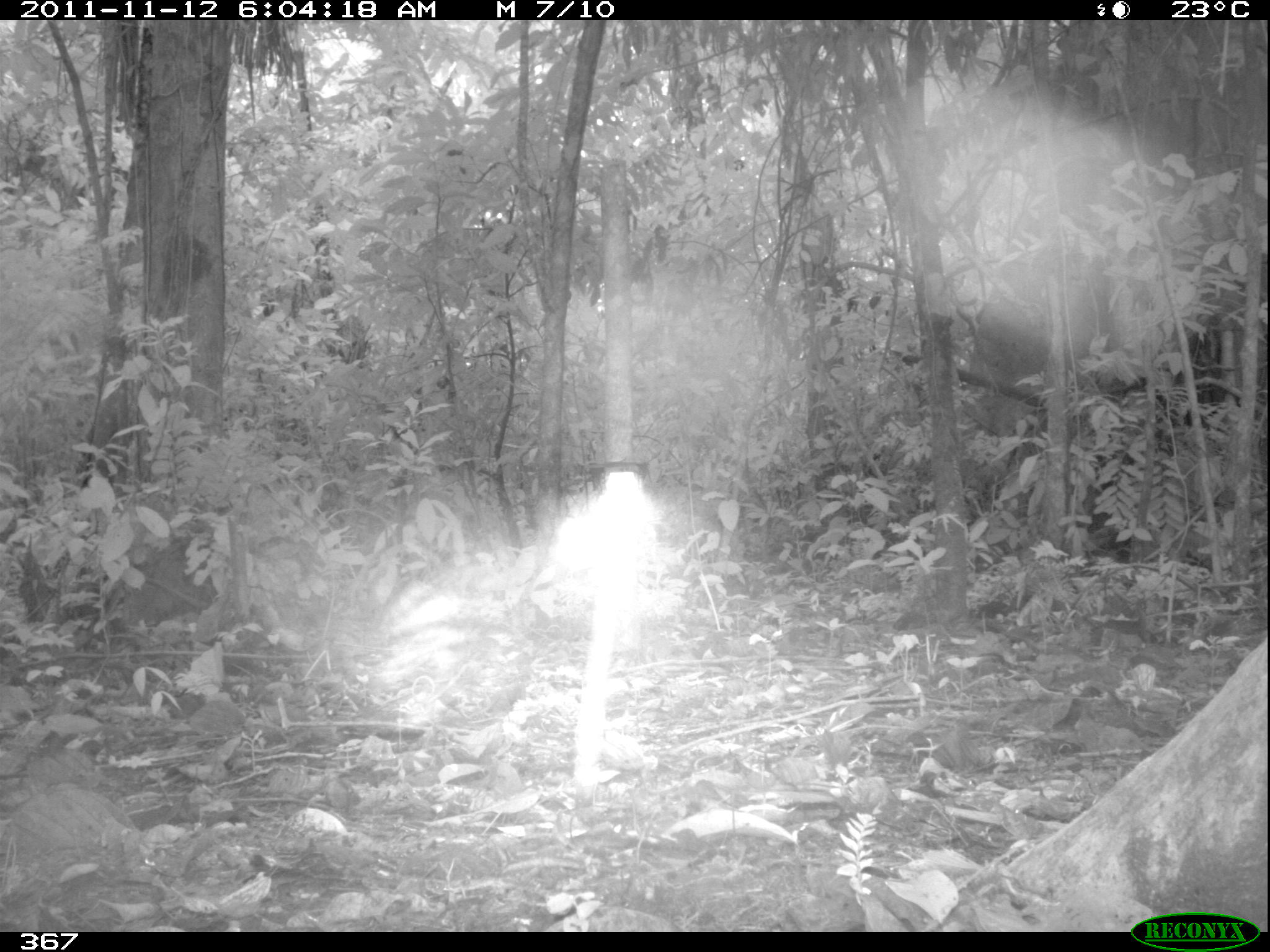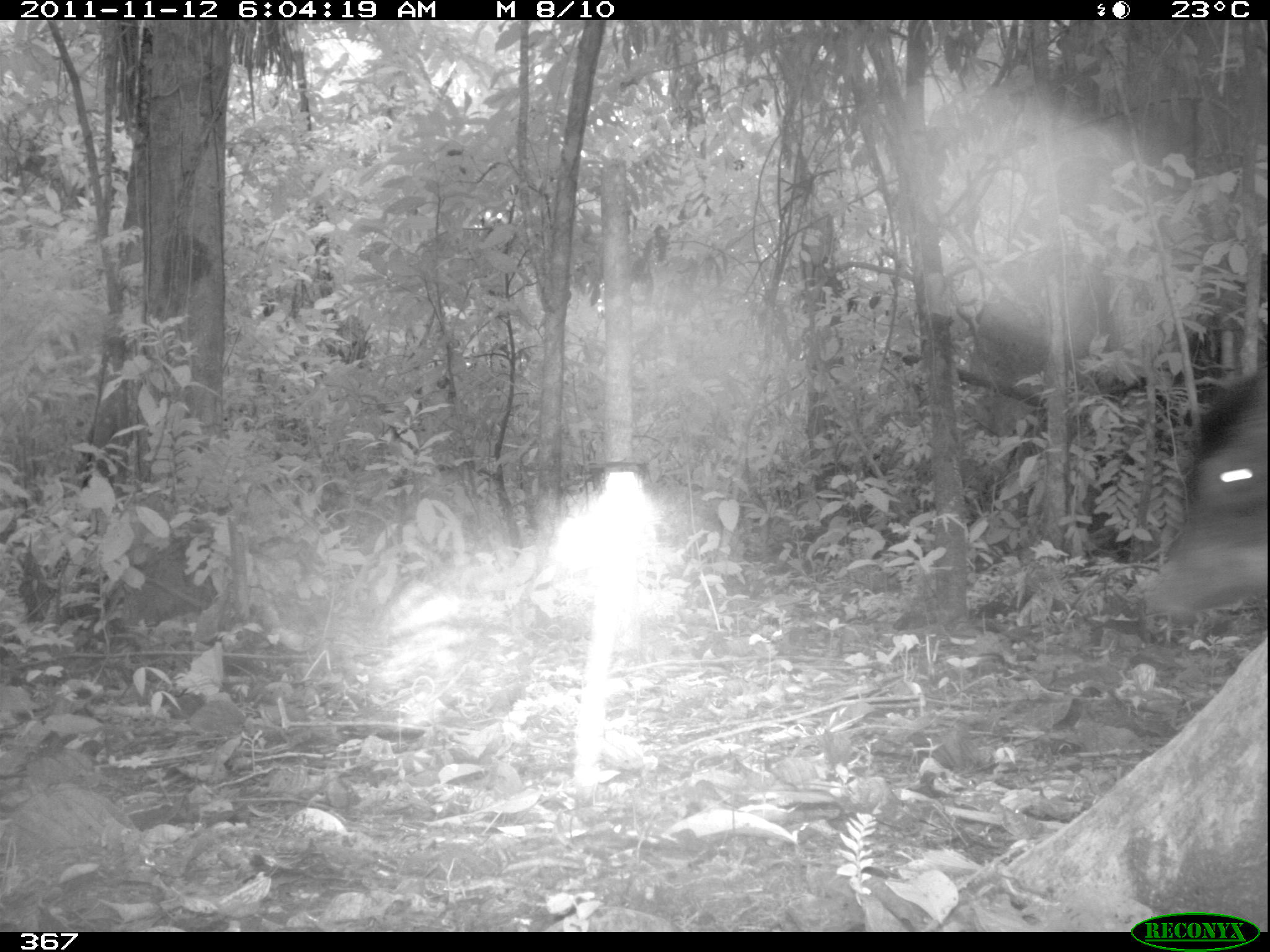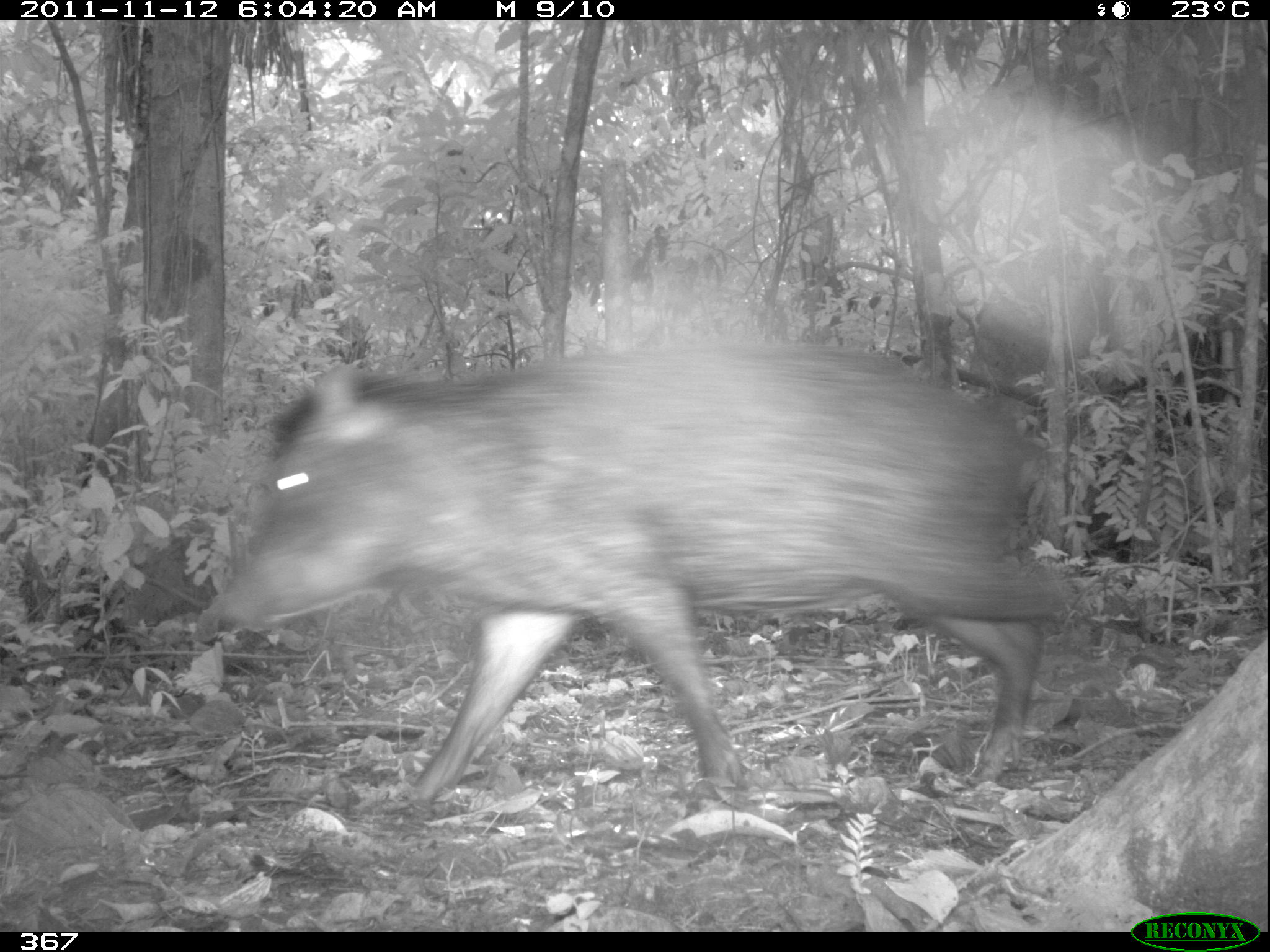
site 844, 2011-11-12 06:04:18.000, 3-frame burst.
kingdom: Animalia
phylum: Chordata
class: Mammalia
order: Artiodactyla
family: Tayassuidae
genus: Tayassu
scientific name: Tayassu pecari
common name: white-lipped peccary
Tayassu pecari (white-lipped peccary).